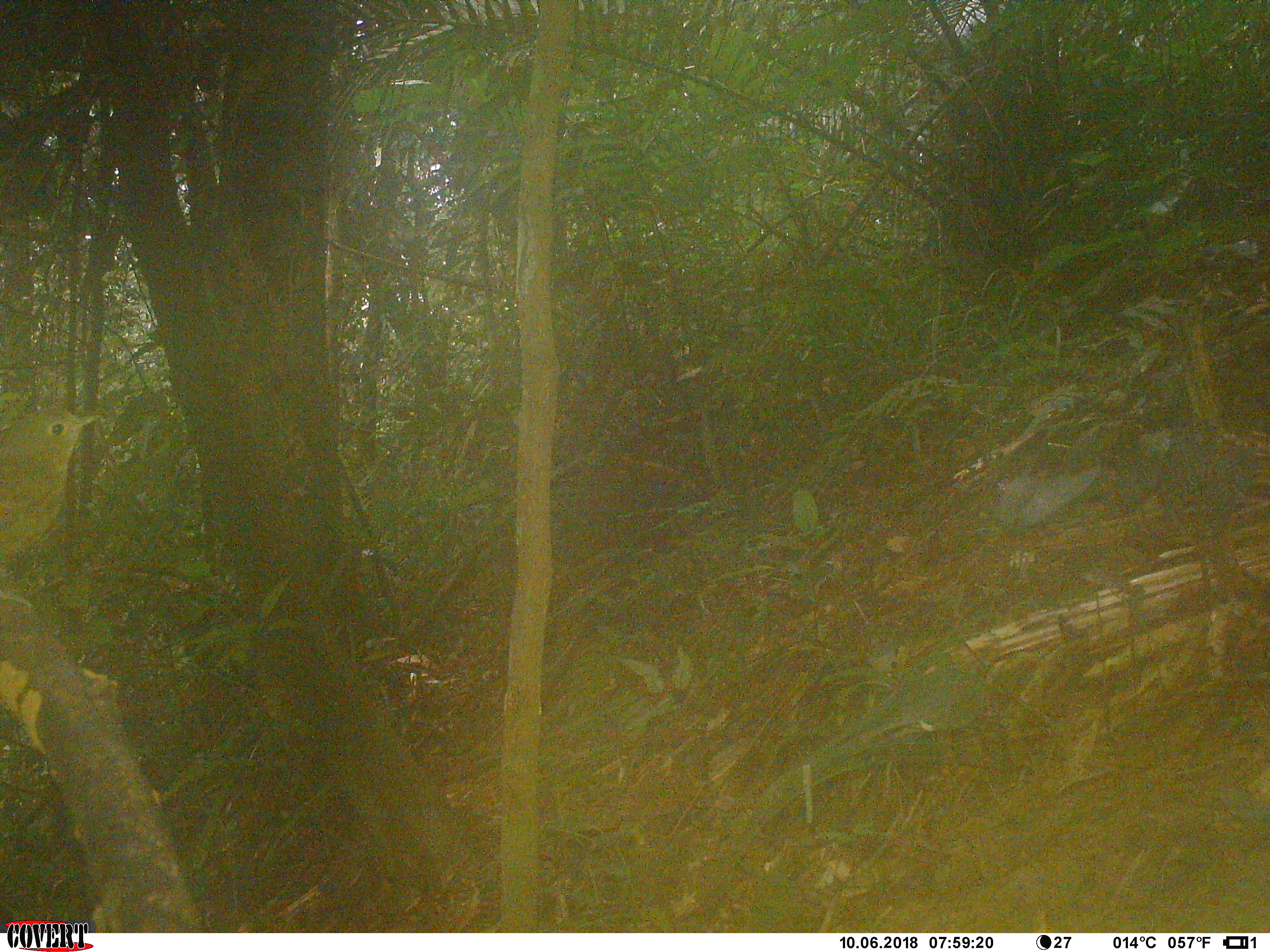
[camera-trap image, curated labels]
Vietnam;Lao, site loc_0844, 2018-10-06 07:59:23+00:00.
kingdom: Animalia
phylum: Chordata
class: Aves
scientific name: Aves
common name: bird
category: unidentified bird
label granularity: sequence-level